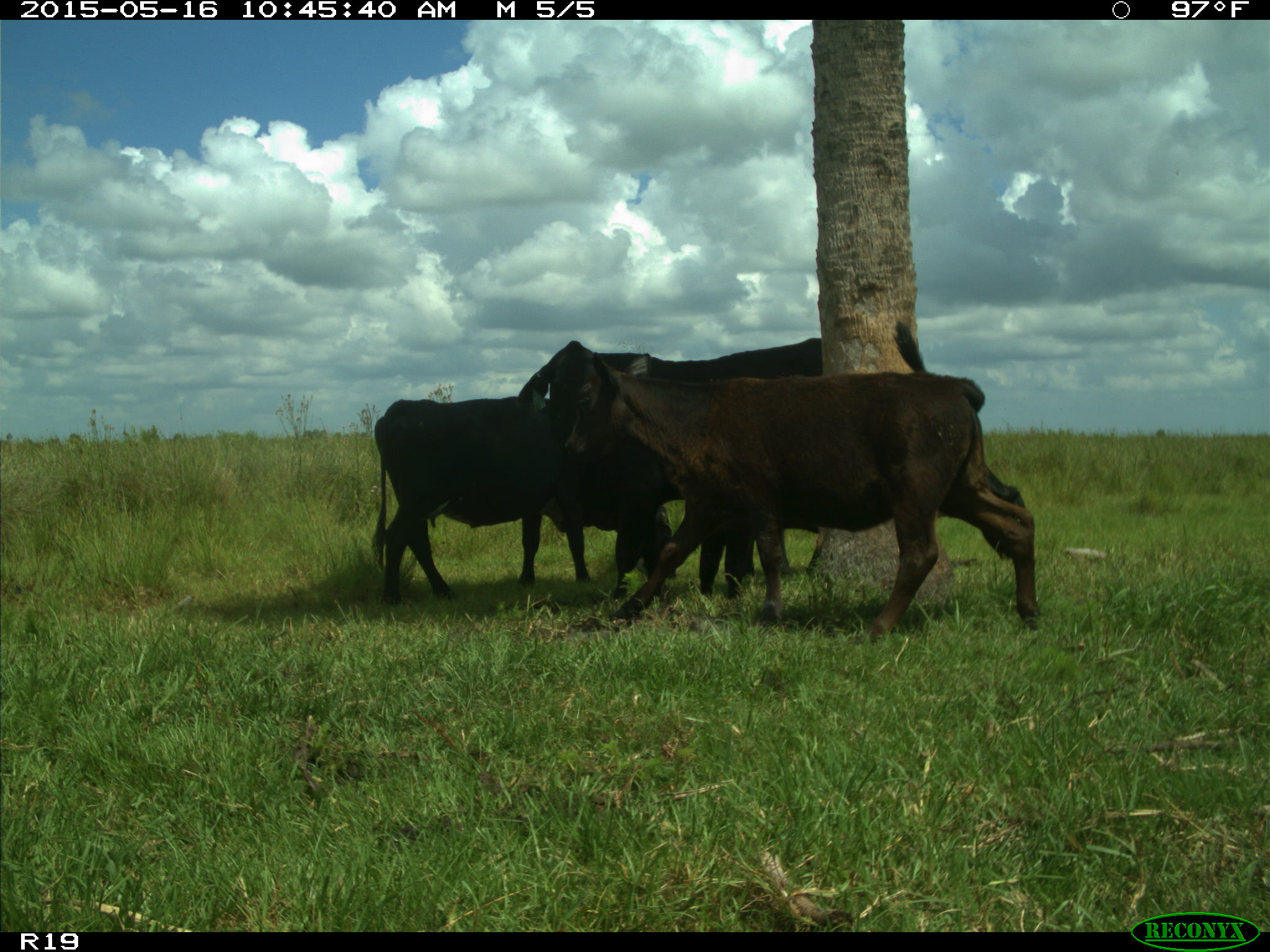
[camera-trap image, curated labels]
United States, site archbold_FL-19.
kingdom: Animalia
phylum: Chordata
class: Mammalia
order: Artiodactyla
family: Bovidae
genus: Bos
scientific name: Bos taurus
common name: domestic cow